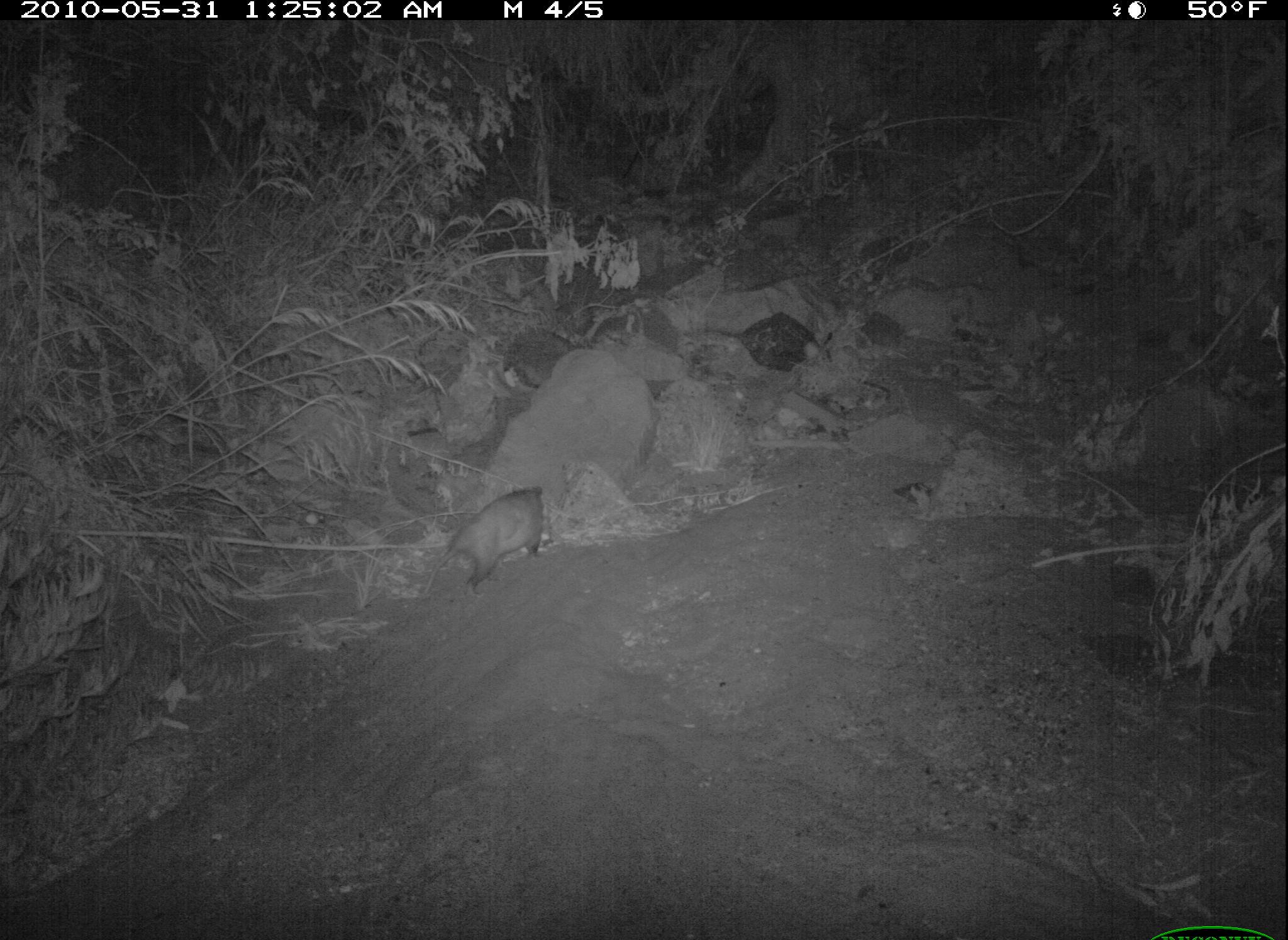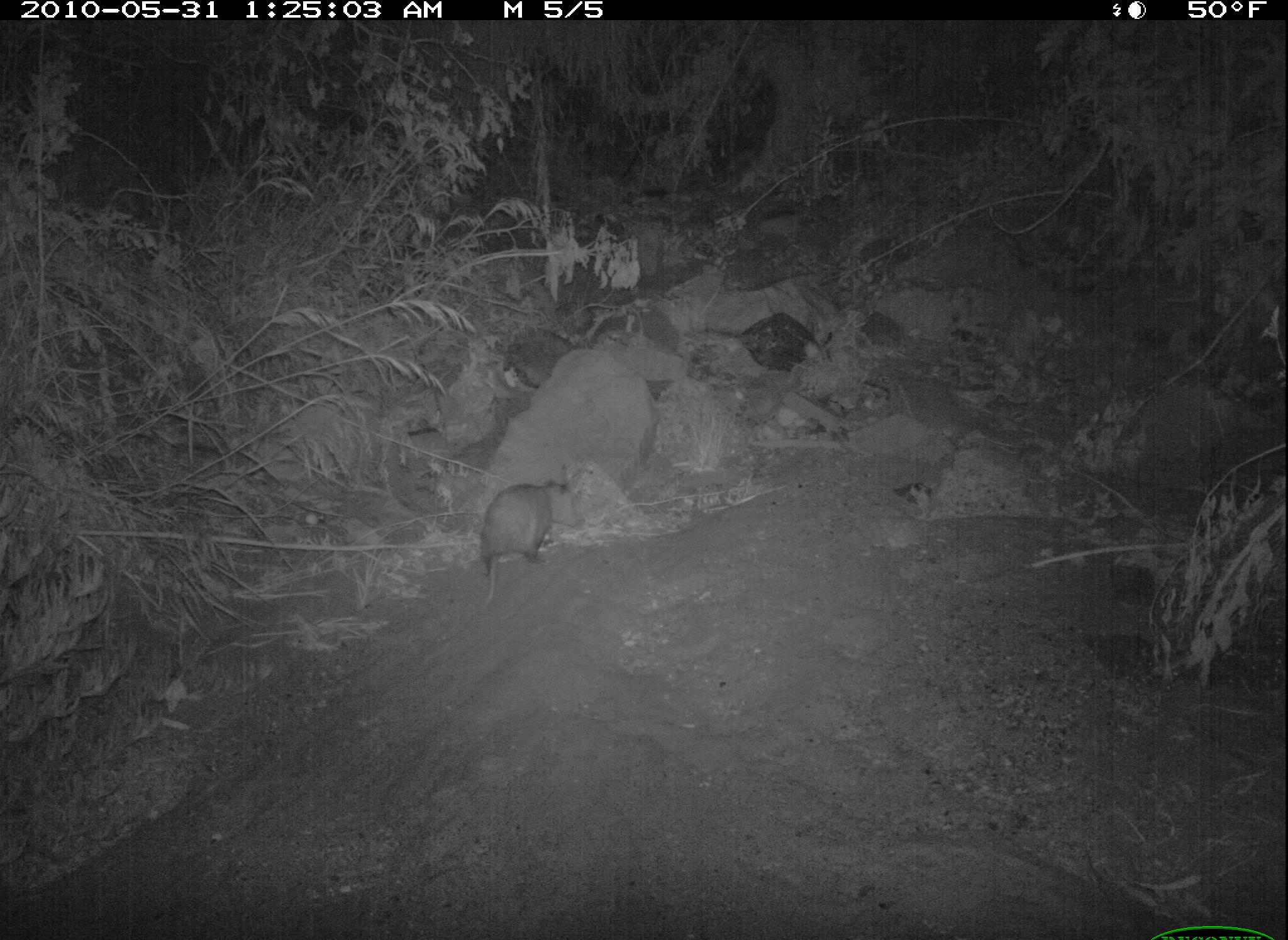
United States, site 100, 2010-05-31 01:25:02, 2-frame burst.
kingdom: Animalia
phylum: Chordata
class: Mammalia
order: Didelphimorphia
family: Didelphidae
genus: Didelphis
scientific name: Didelphis virginiana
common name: virginia opossum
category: opossum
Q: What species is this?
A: Opossum (virginia opossum) (Didelphis virginiana).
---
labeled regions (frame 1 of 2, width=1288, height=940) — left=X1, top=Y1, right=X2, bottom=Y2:
opossum: left=422, top=470, right=557, bottom=599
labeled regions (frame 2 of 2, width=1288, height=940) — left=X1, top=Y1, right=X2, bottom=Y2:
opossum: left=458, top=461, right=591, bottom=603